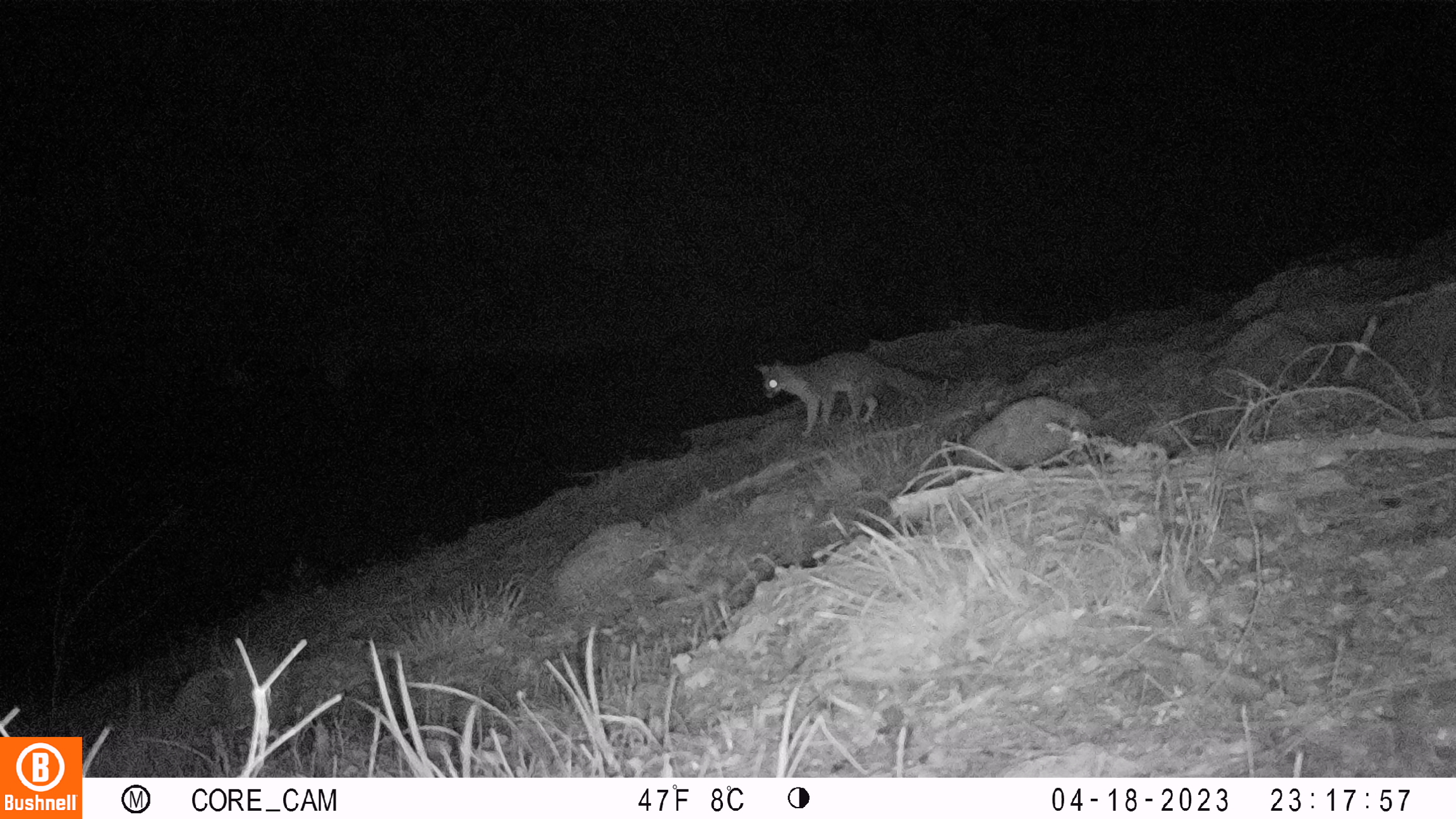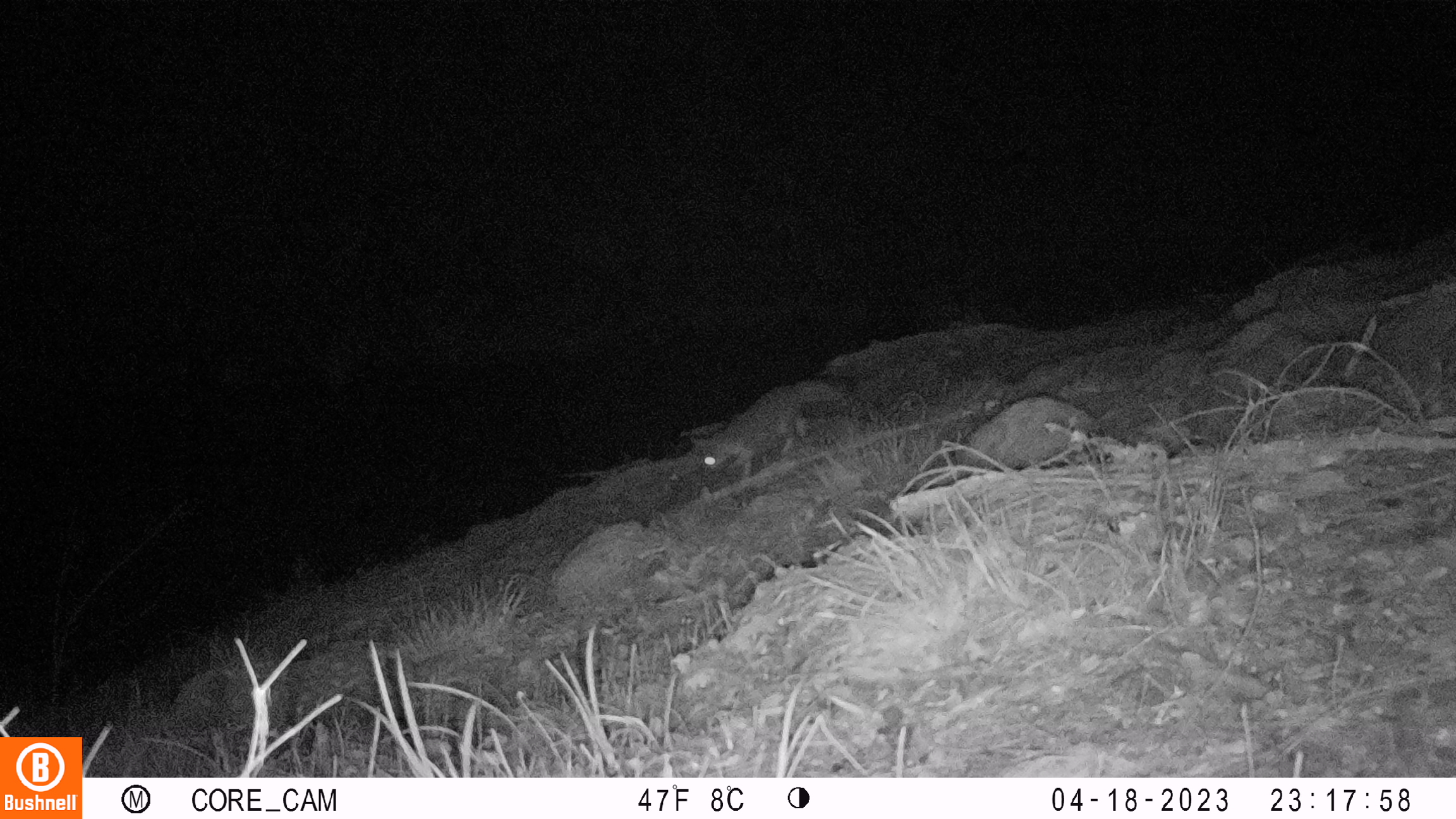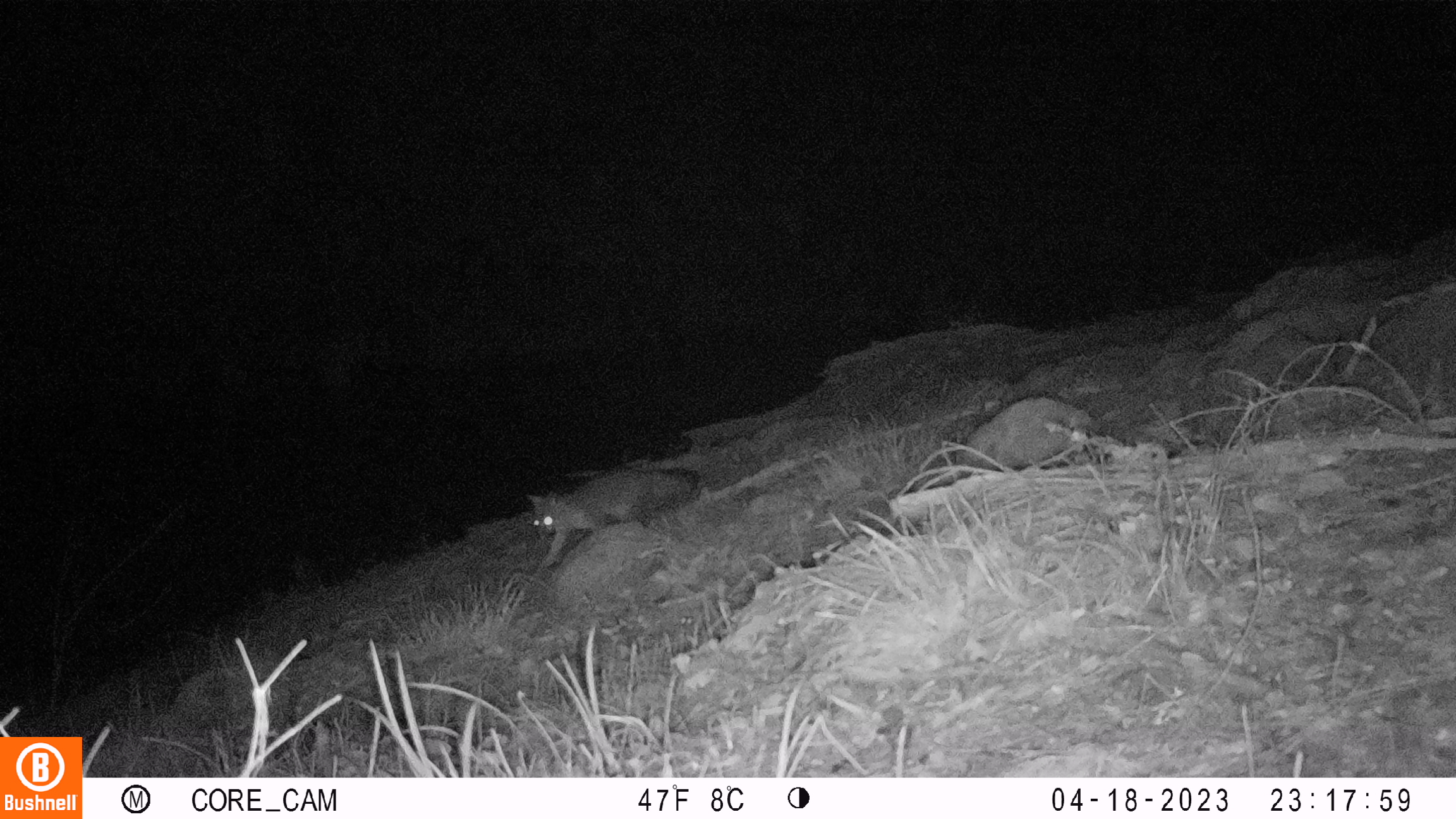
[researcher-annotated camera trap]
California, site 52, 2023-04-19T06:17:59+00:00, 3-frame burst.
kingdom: Animalia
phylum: Chordata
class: Mammalia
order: Carnivora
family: Canidae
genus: Urocyon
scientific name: Urocyon cinereoargenteus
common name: gray fox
Gray fox (Urocyon cinereoargenteus).